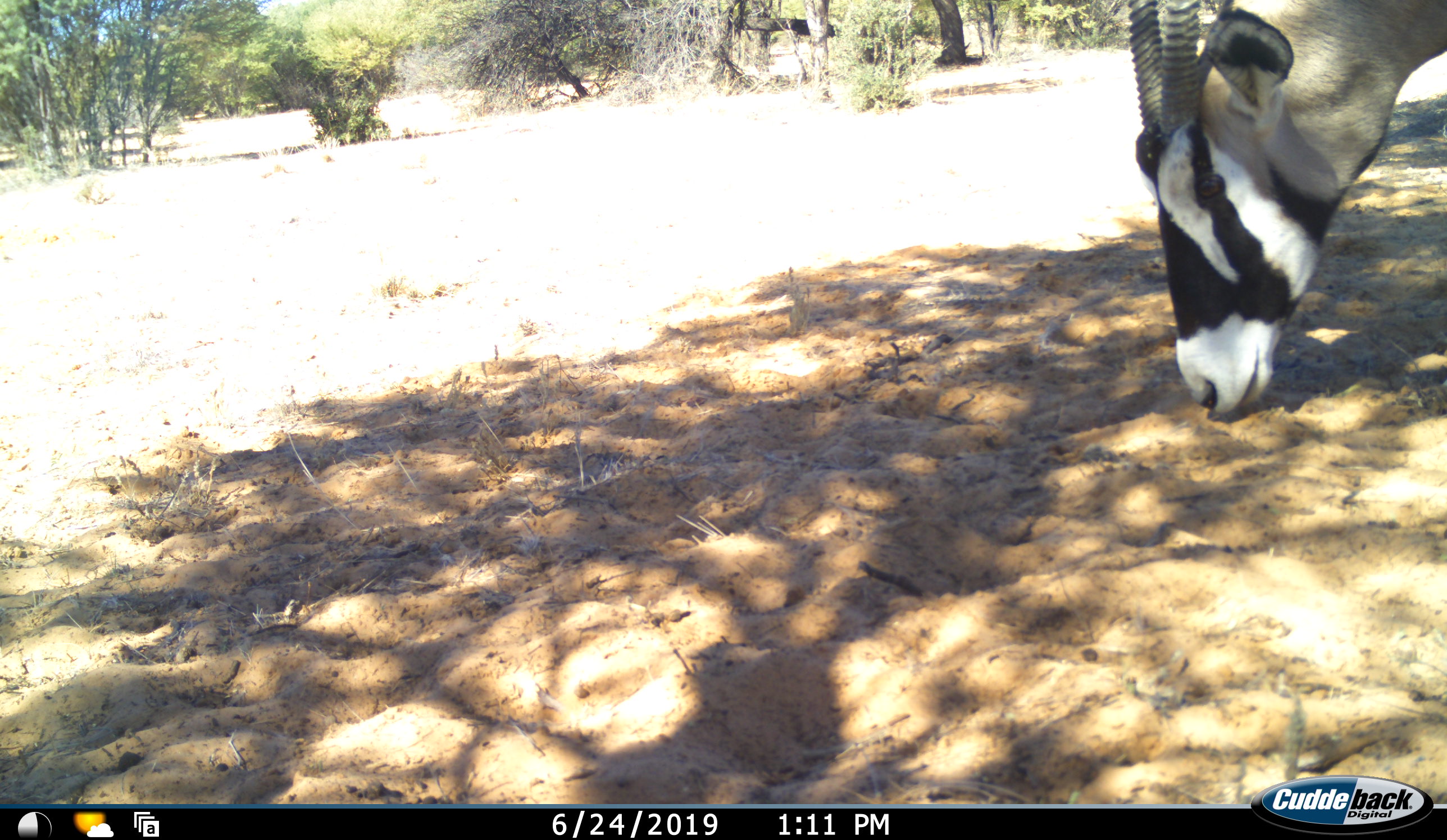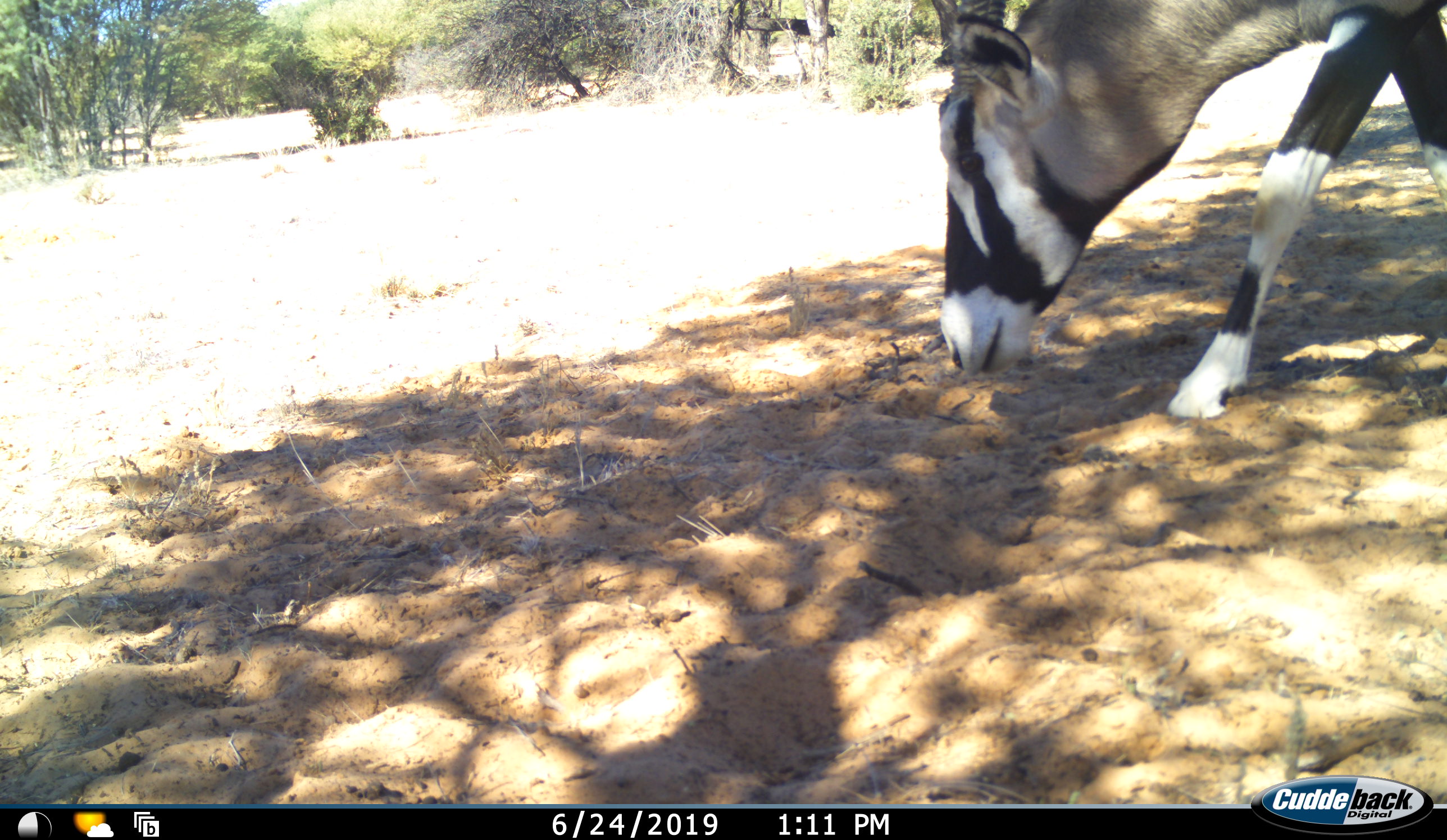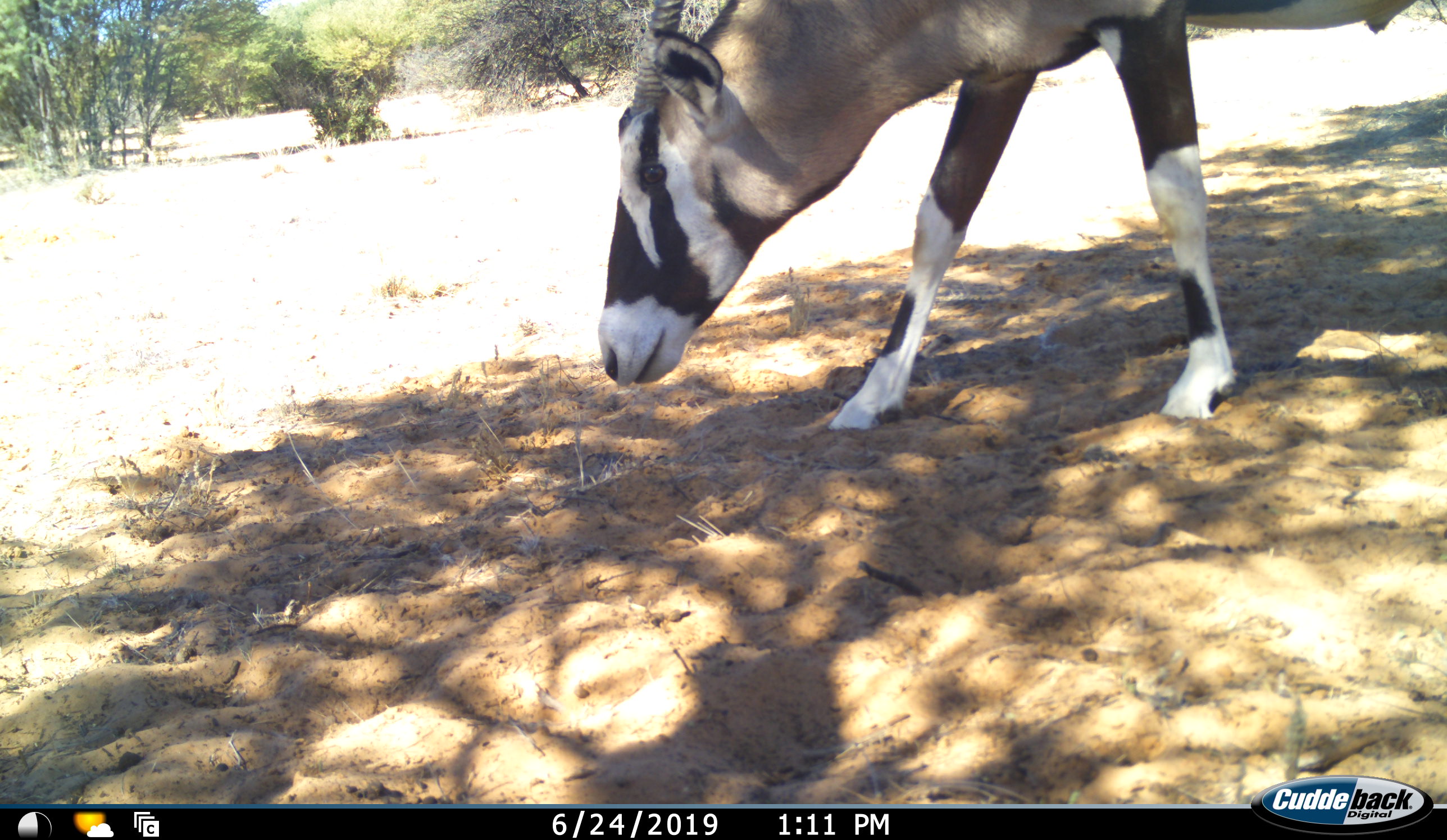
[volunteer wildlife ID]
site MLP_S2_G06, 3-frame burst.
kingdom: Animalia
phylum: Chordata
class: Mammalia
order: Artiodactyla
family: Bovidae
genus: Oryx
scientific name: Oryx gazella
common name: gemsbok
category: oryx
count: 1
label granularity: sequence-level